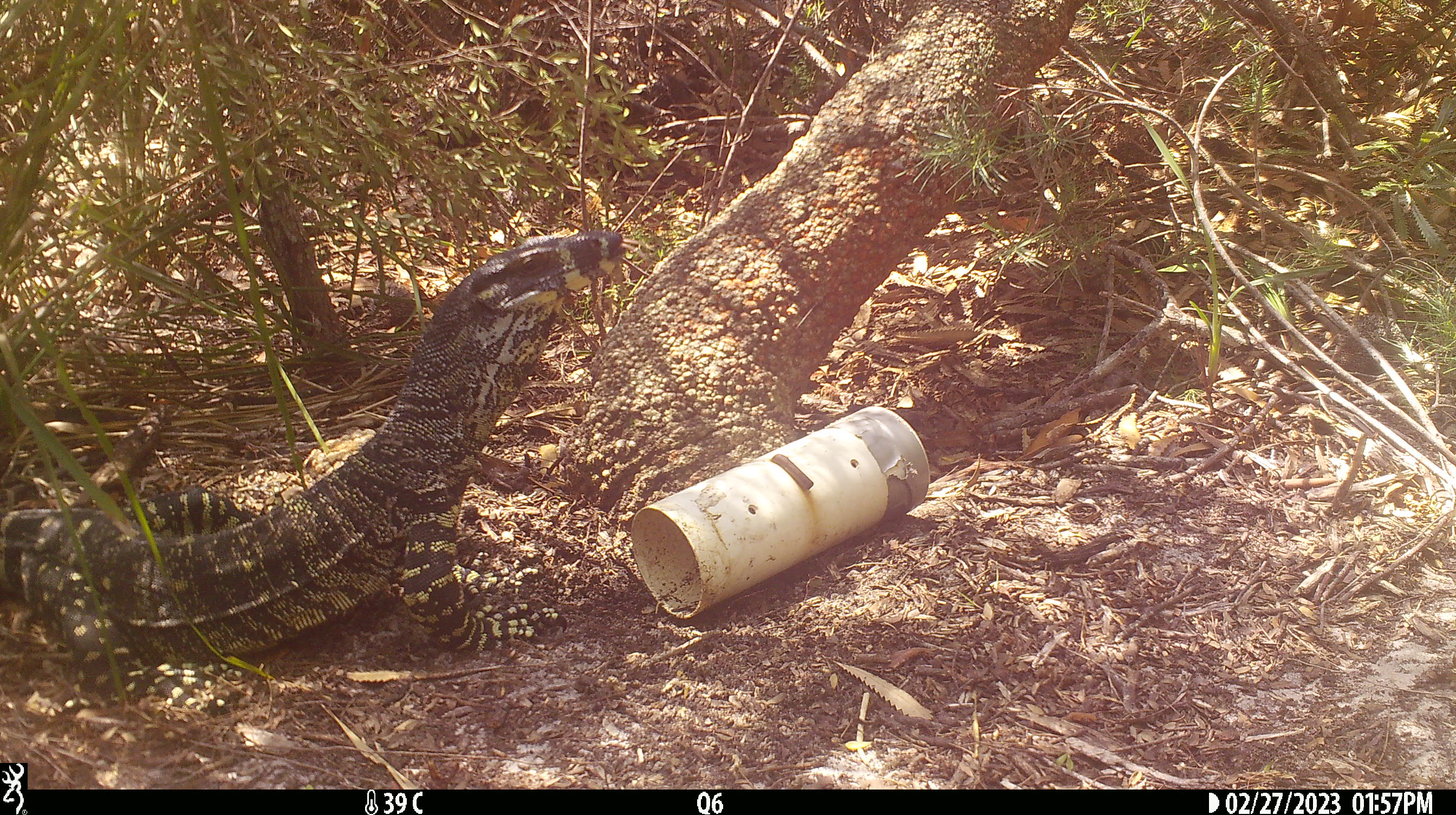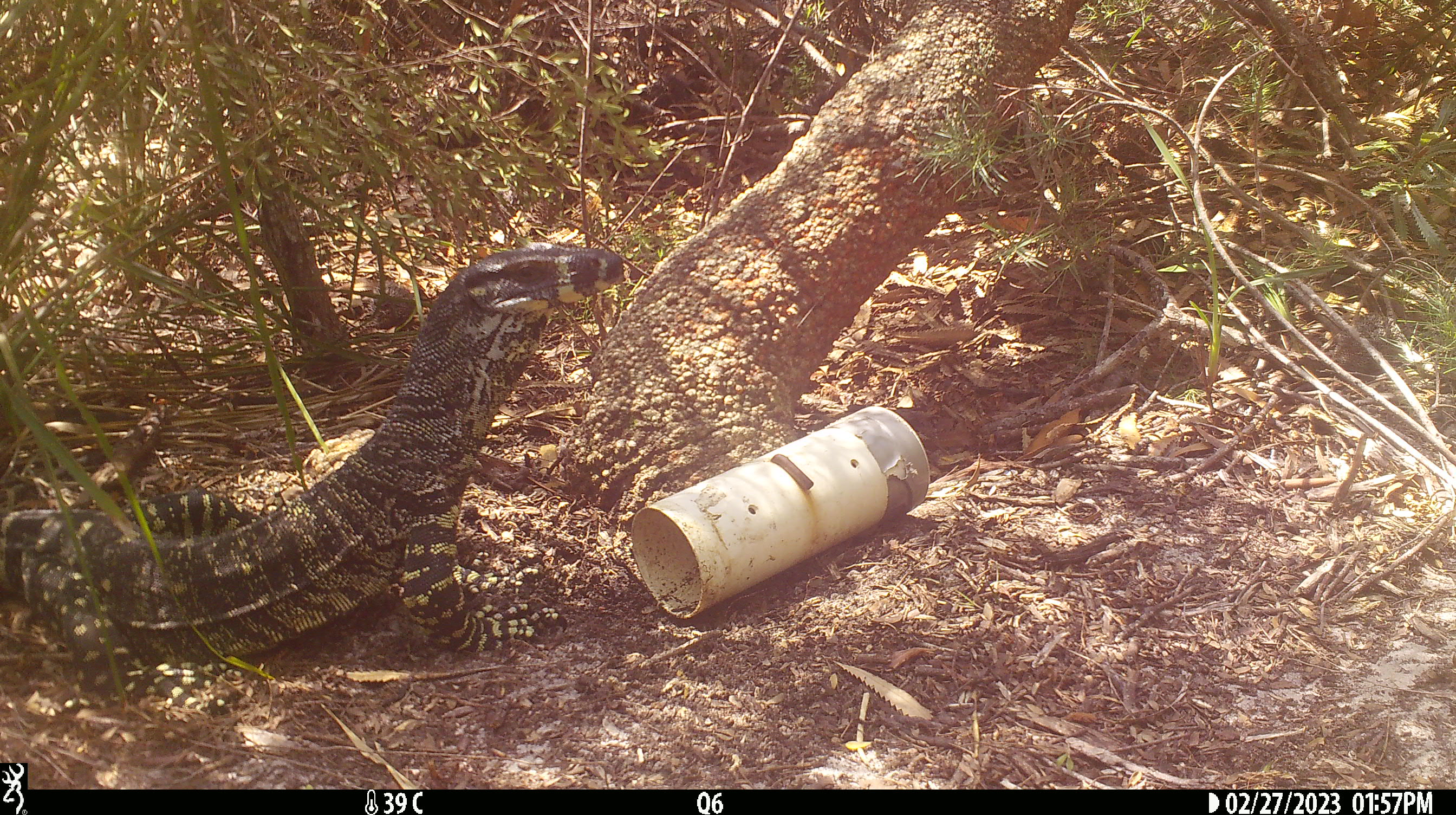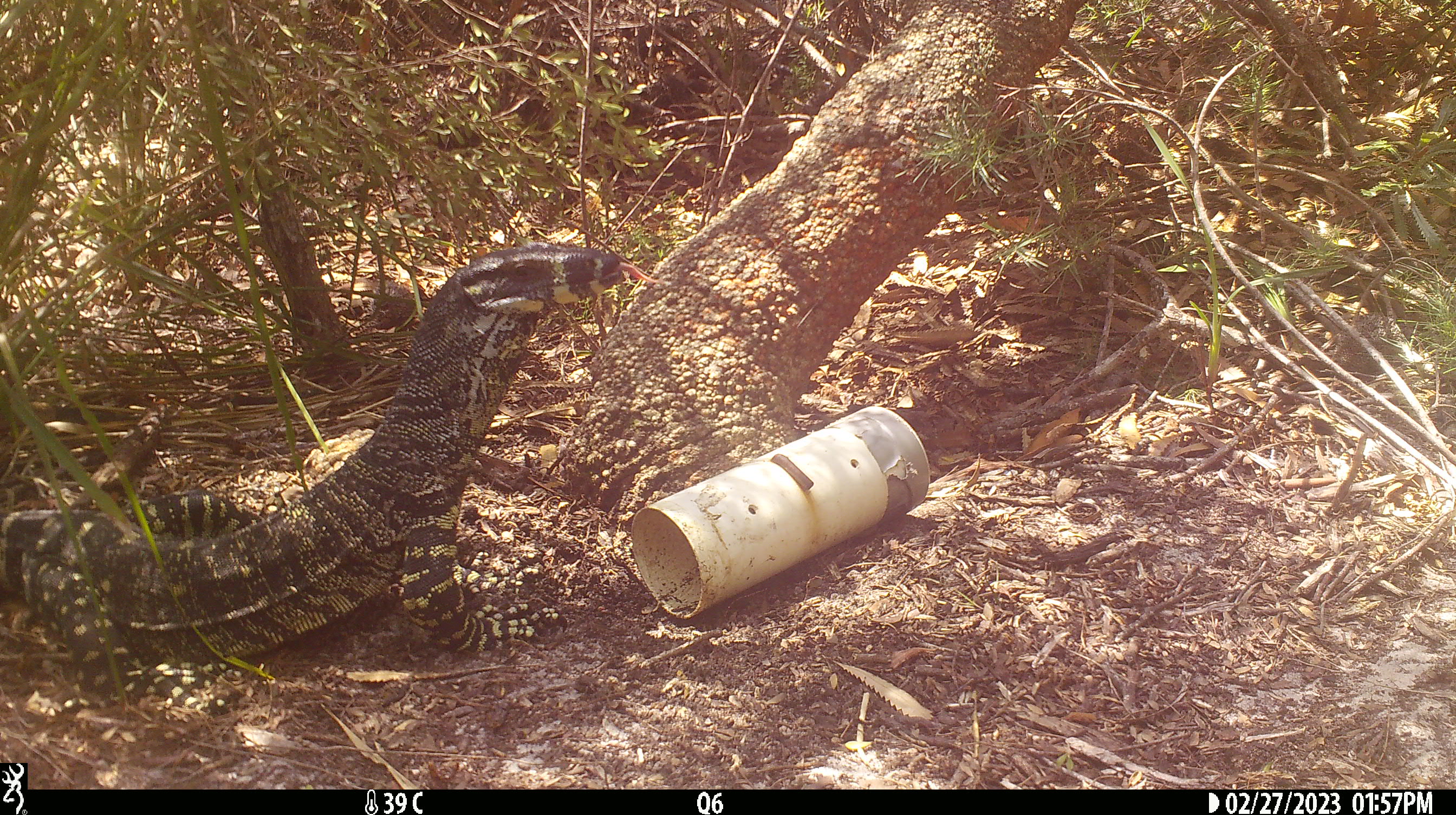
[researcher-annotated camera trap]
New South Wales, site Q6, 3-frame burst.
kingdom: Animalia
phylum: Chordata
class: Reptilia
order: Squamata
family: Varanidae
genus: Varanus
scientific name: Varanus varius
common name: lace monitor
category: goanna